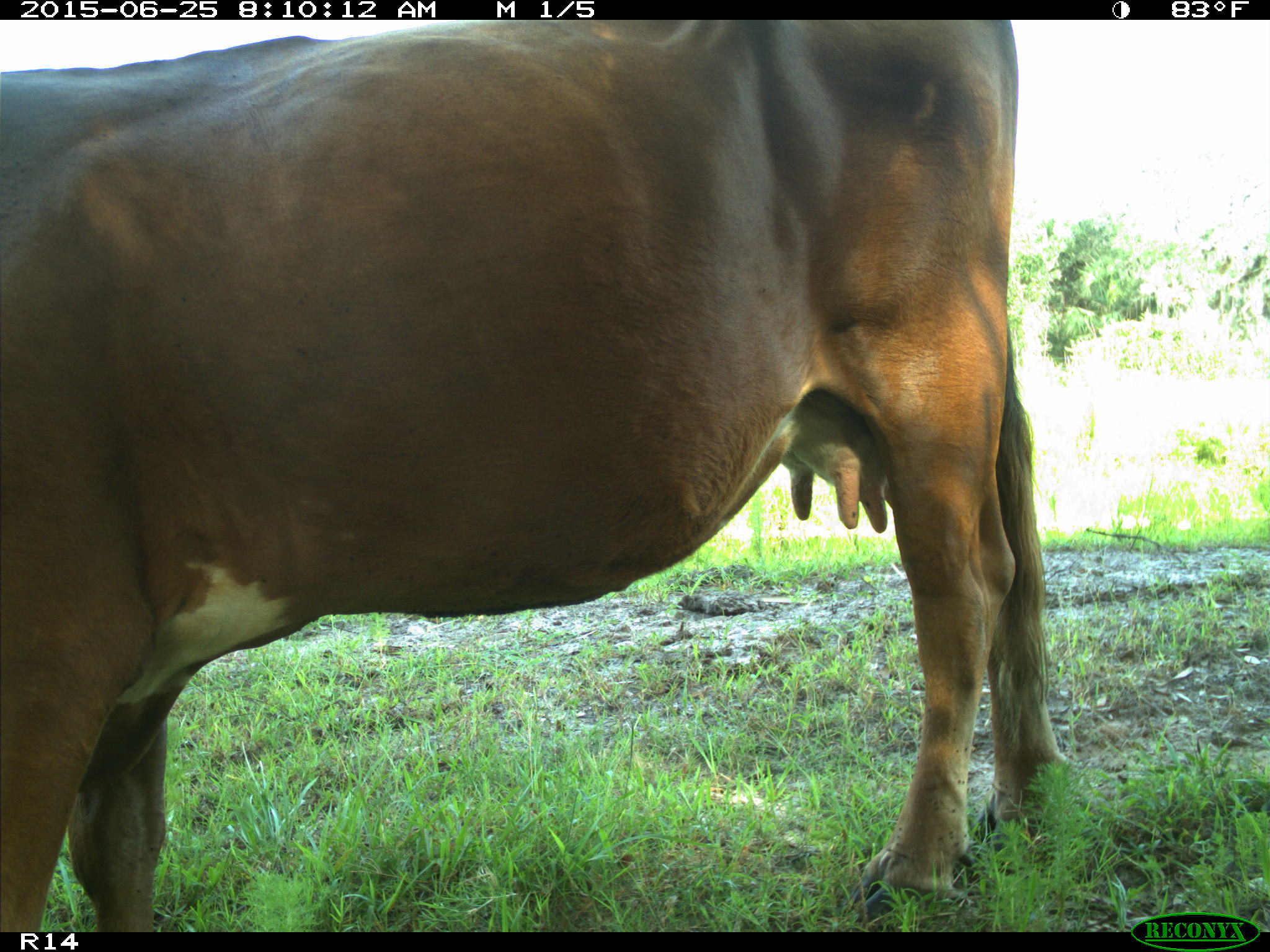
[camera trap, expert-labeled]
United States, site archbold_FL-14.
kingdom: Animalia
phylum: Chordata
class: Mammalia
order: Artiodactyla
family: Bovidae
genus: Bos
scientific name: Bos taurus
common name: domestic cow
Bos taurus (domestic cow).